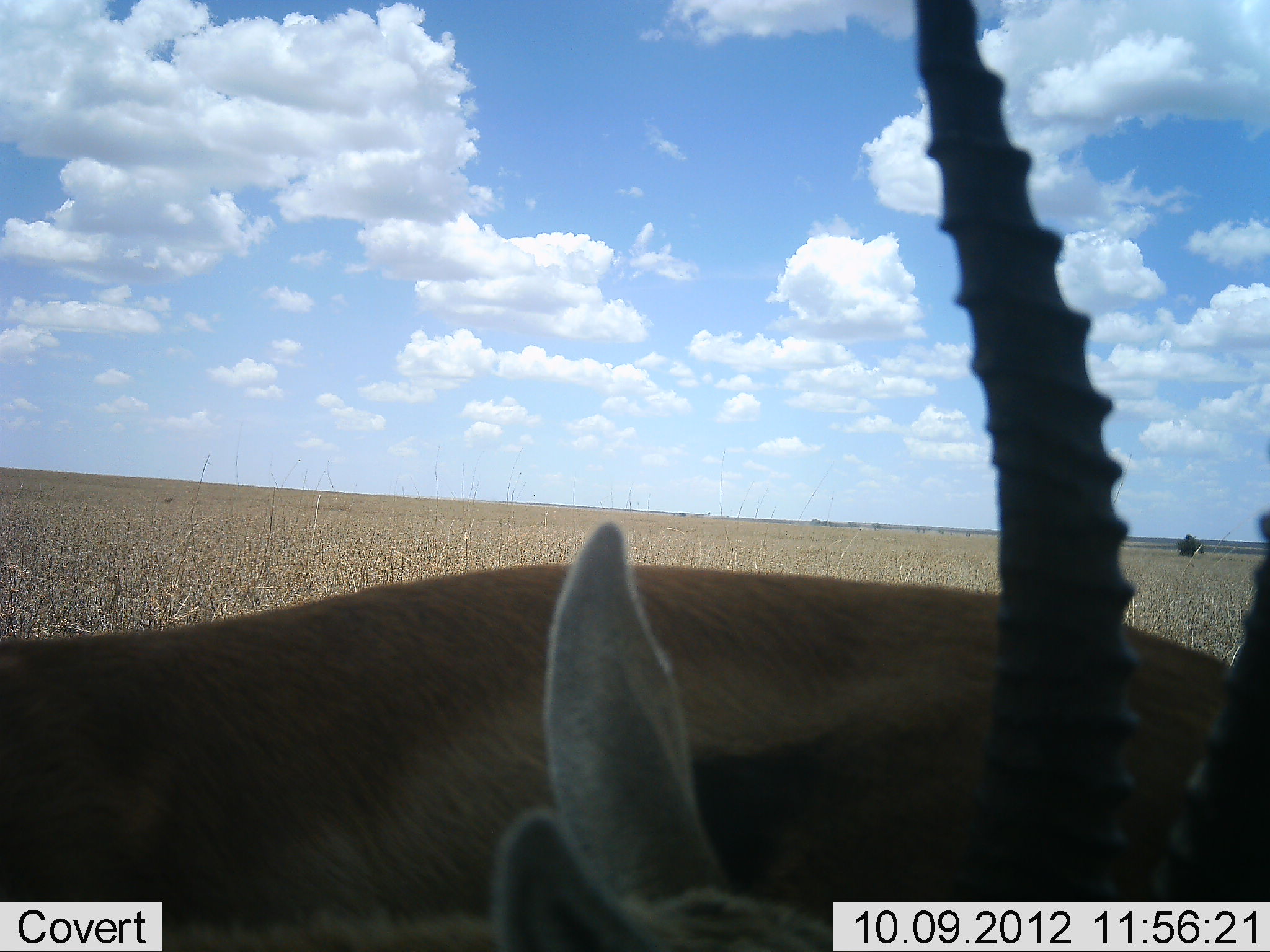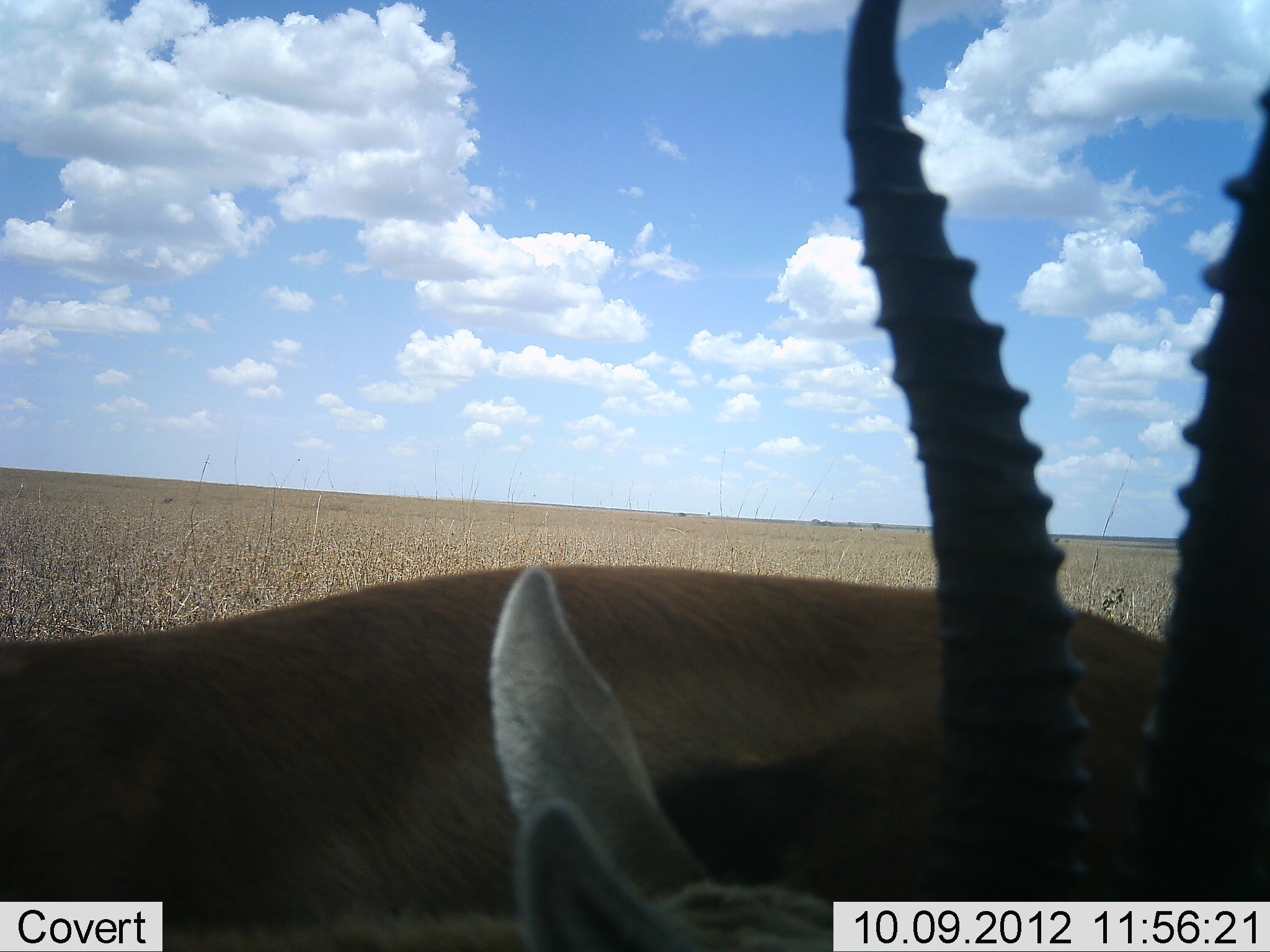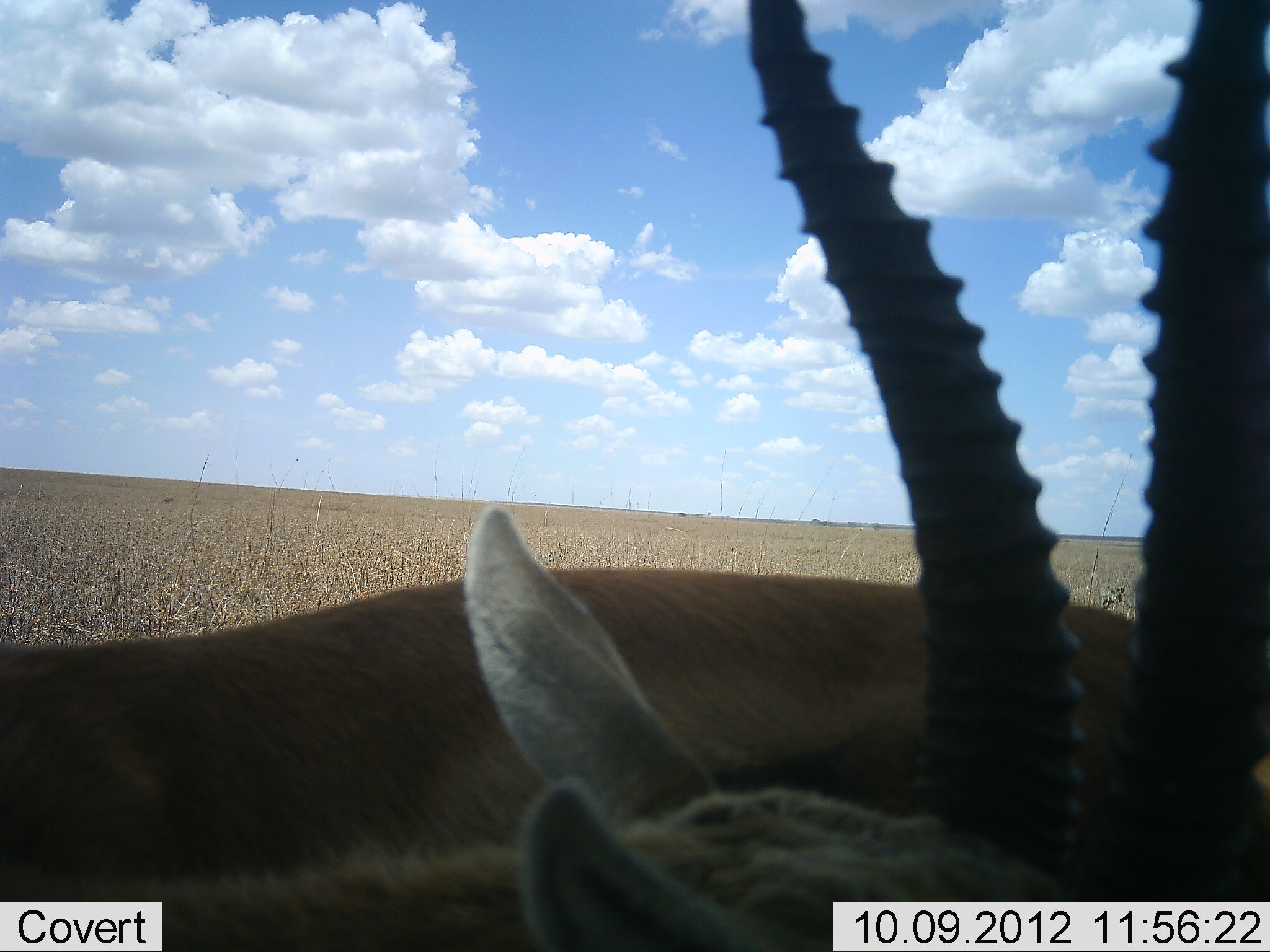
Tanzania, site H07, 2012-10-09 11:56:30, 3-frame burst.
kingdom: Animalia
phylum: Chordata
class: Mammalia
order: Artiodactyla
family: Bovidae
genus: Eudorcas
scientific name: Eudorcas thomsonii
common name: thomson's gazelle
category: gazellethomsons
Gazellethomsons (thomson's gazelle) (Eudorcas thomsonii), count 1. Behavior (volunteer vote fractions): standing 80%, resting 10%, moving 10%, interacting 0%. Young present (vote fraction): 0%. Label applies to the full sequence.